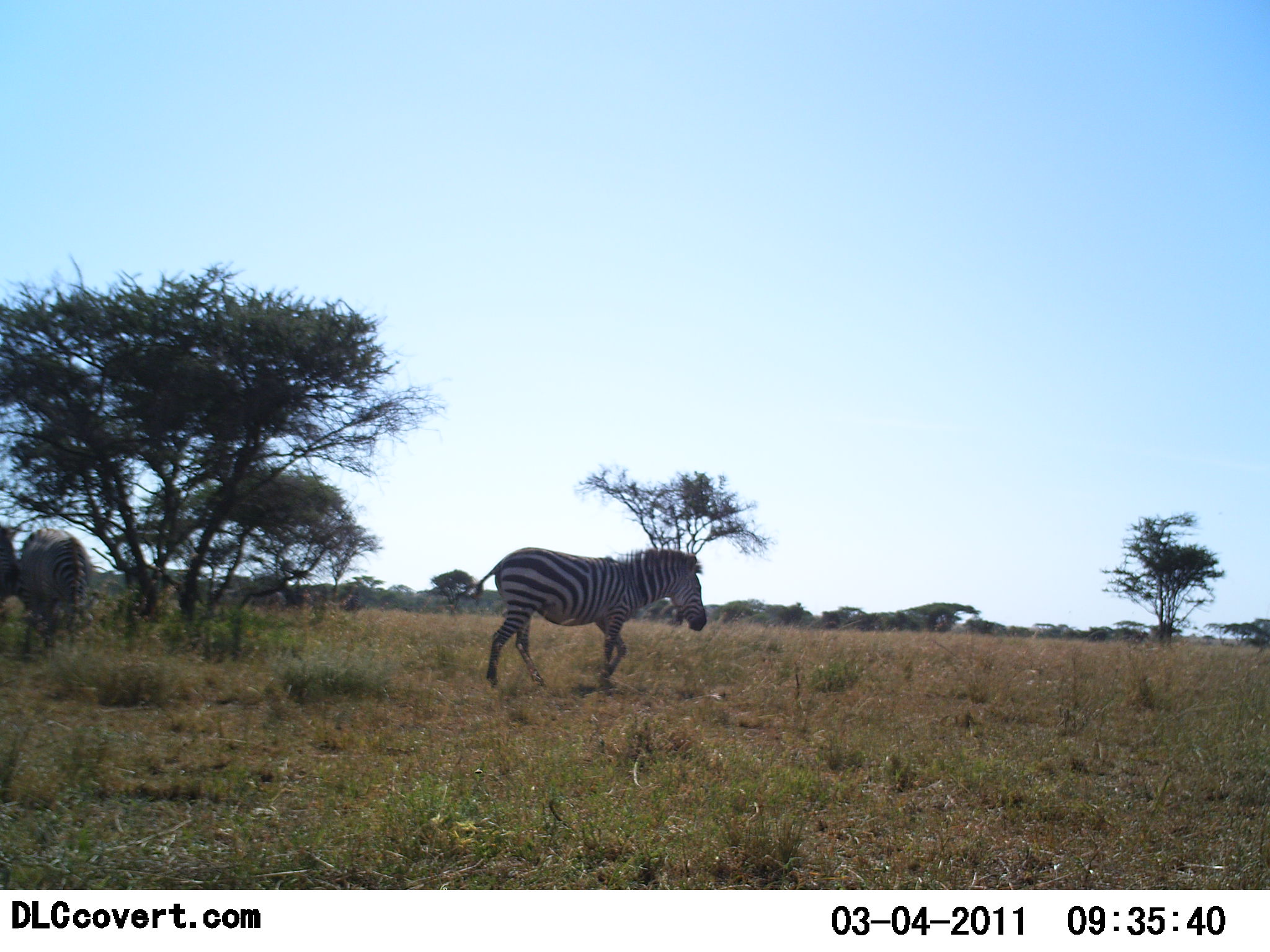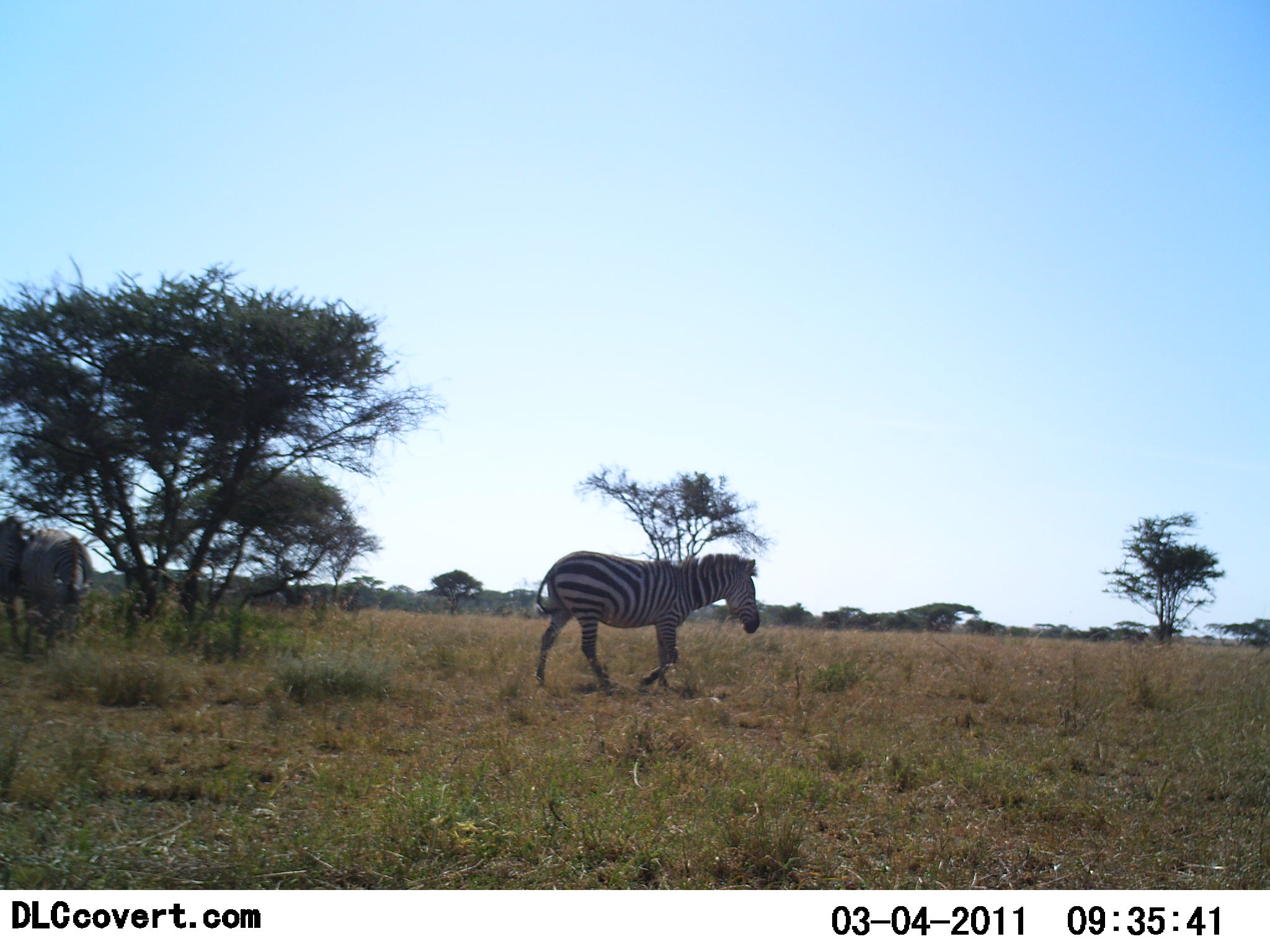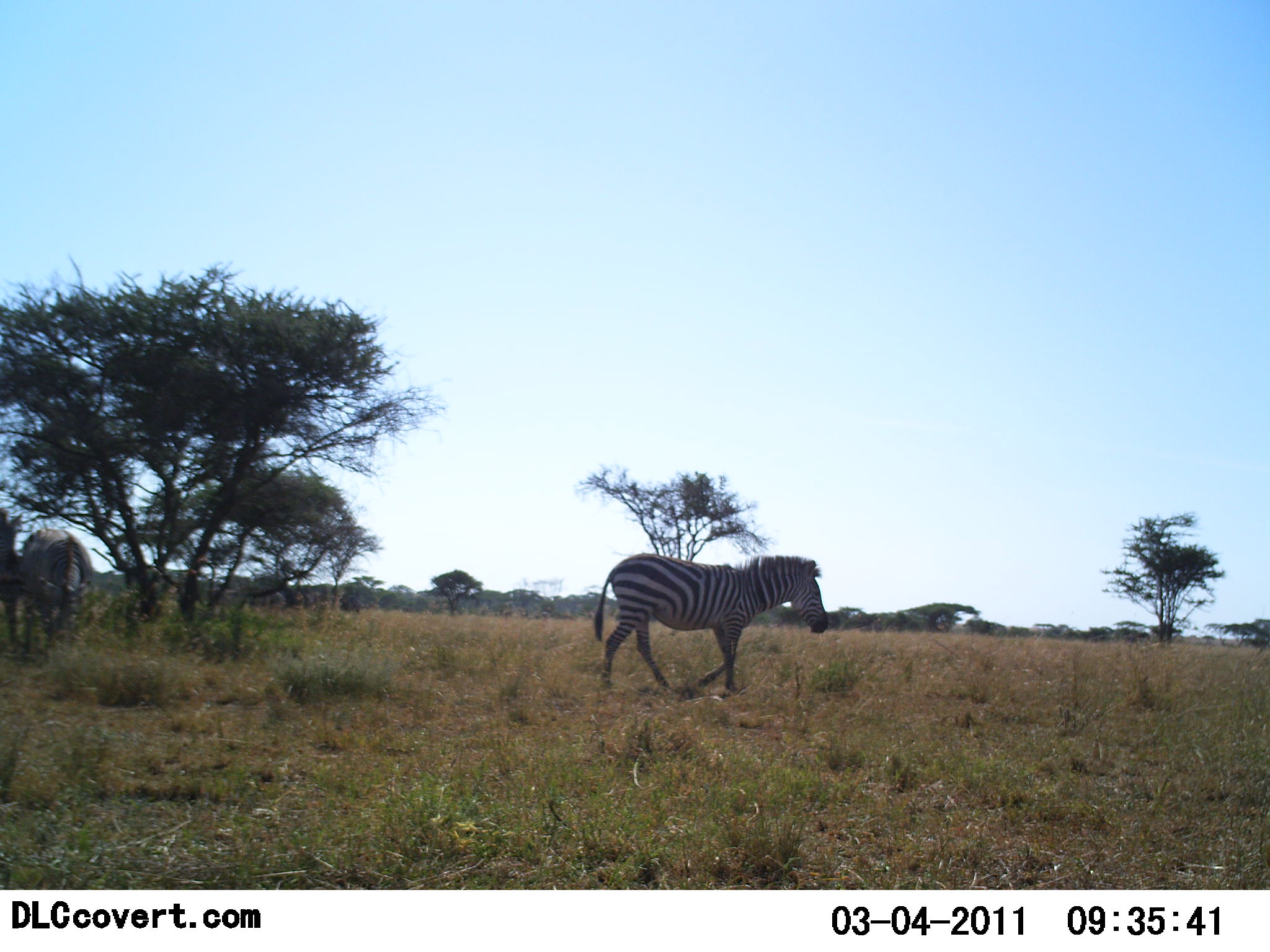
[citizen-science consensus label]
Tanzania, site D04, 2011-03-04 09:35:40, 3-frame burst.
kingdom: Animalia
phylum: Chordata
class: Mammalia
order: Perissodactyla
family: Equidae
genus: Equus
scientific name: Equus quagga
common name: plains zebra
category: zebra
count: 3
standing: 33%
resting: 7%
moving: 93%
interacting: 0%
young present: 0%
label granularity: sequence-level